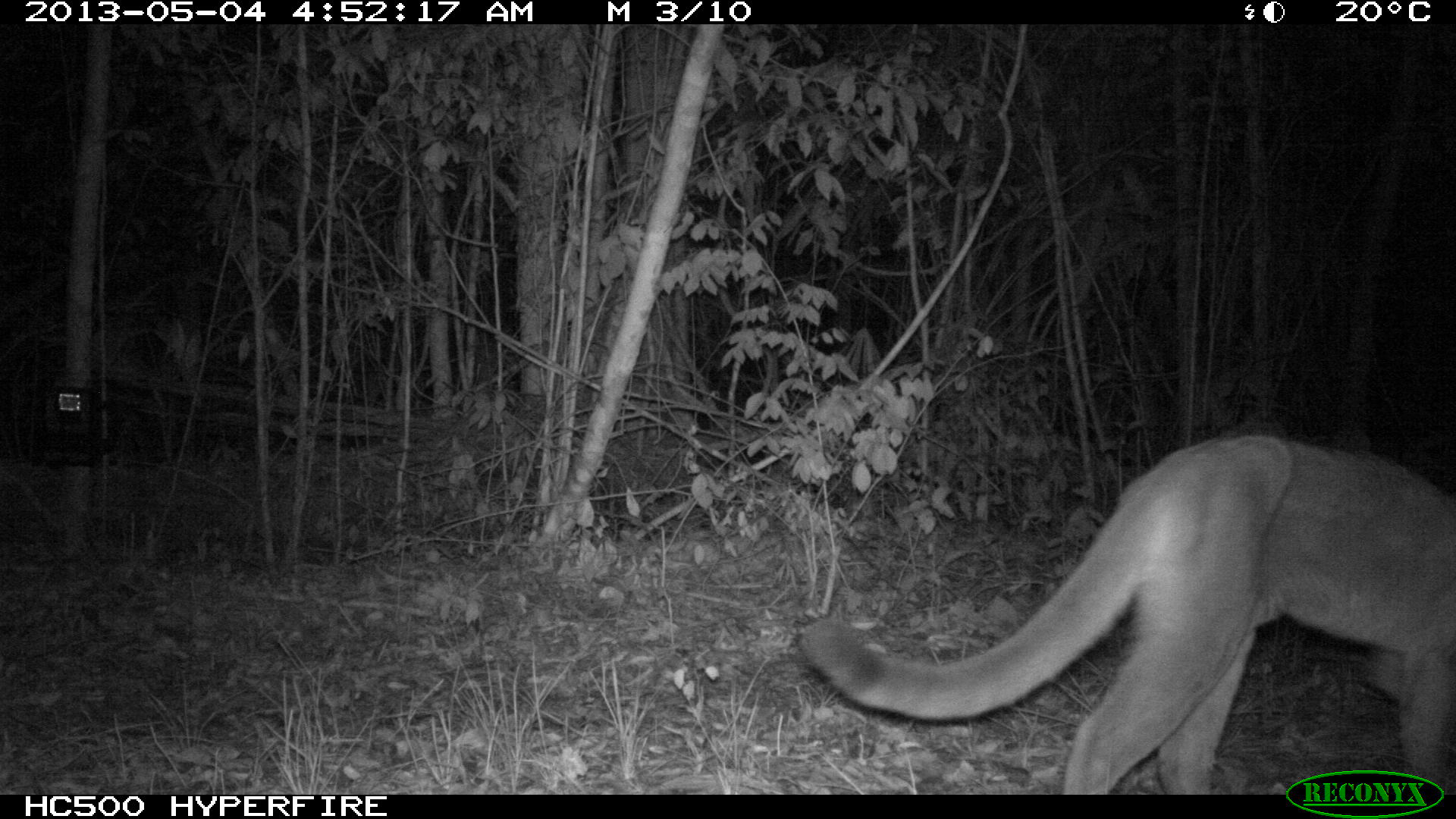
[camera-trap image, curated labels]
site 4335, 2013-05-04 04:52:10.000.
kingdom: Animalia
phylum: Chordata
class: Mammalia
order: Carnivora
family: Felidae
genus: Puma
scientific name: Puma concolor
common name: mountain lion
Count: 2.